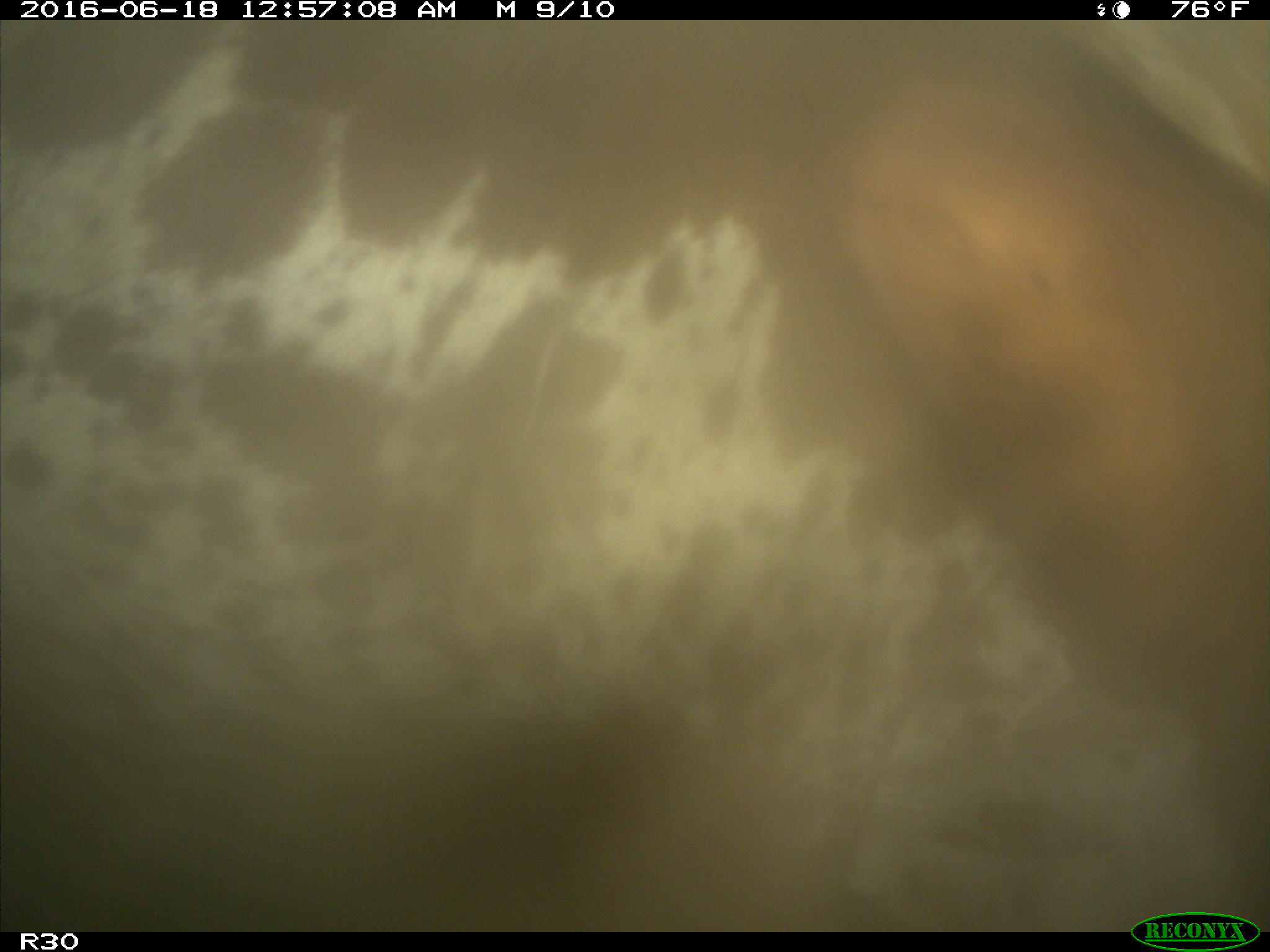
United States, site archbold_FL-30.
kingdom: Animalia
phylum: Chordata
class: Mammalia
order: Artiodactyla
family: Bovidae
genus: Bos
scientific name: Bos taurus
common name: domestic cow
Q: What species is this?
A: Bos taurus (domestic cow).